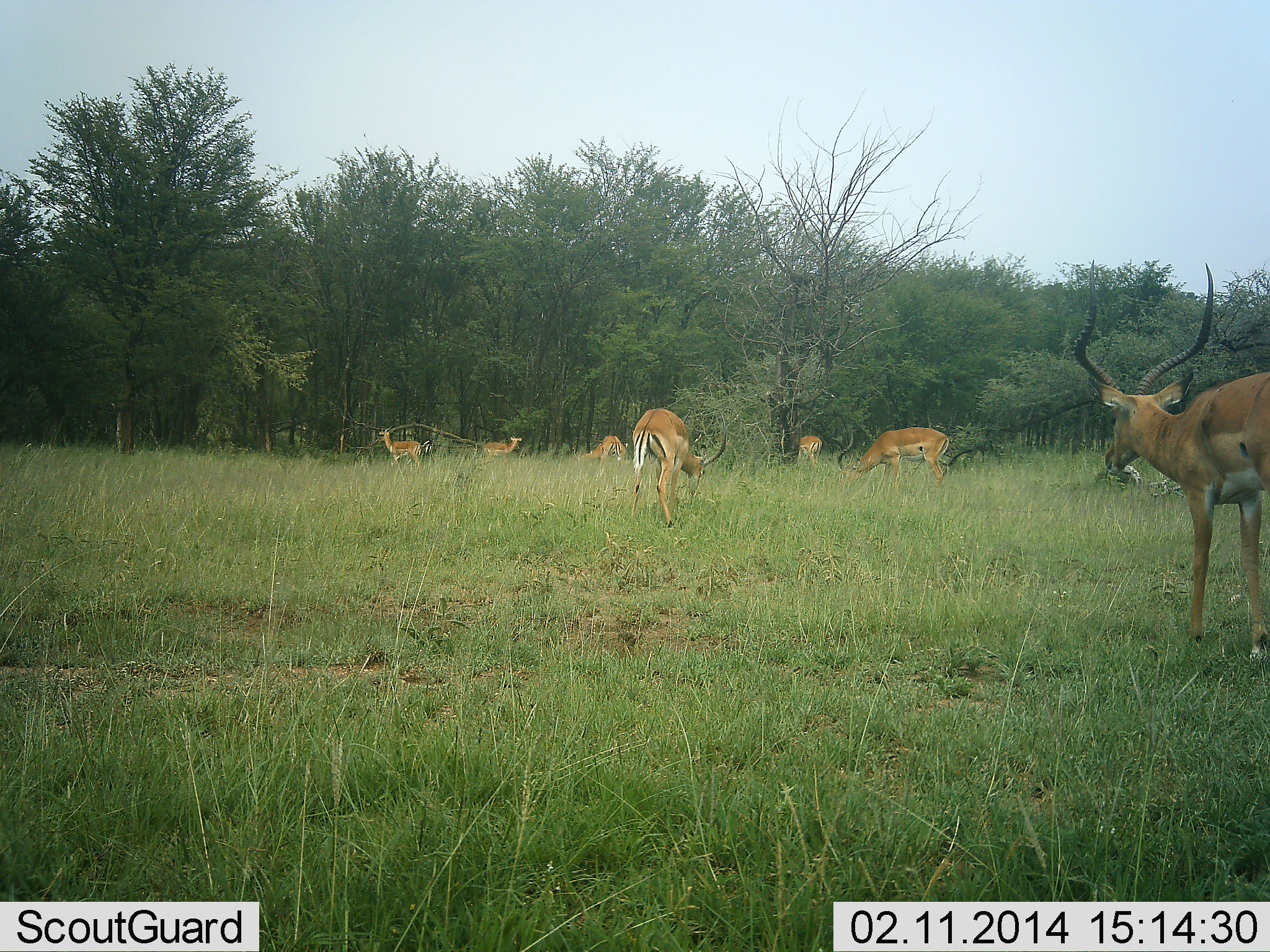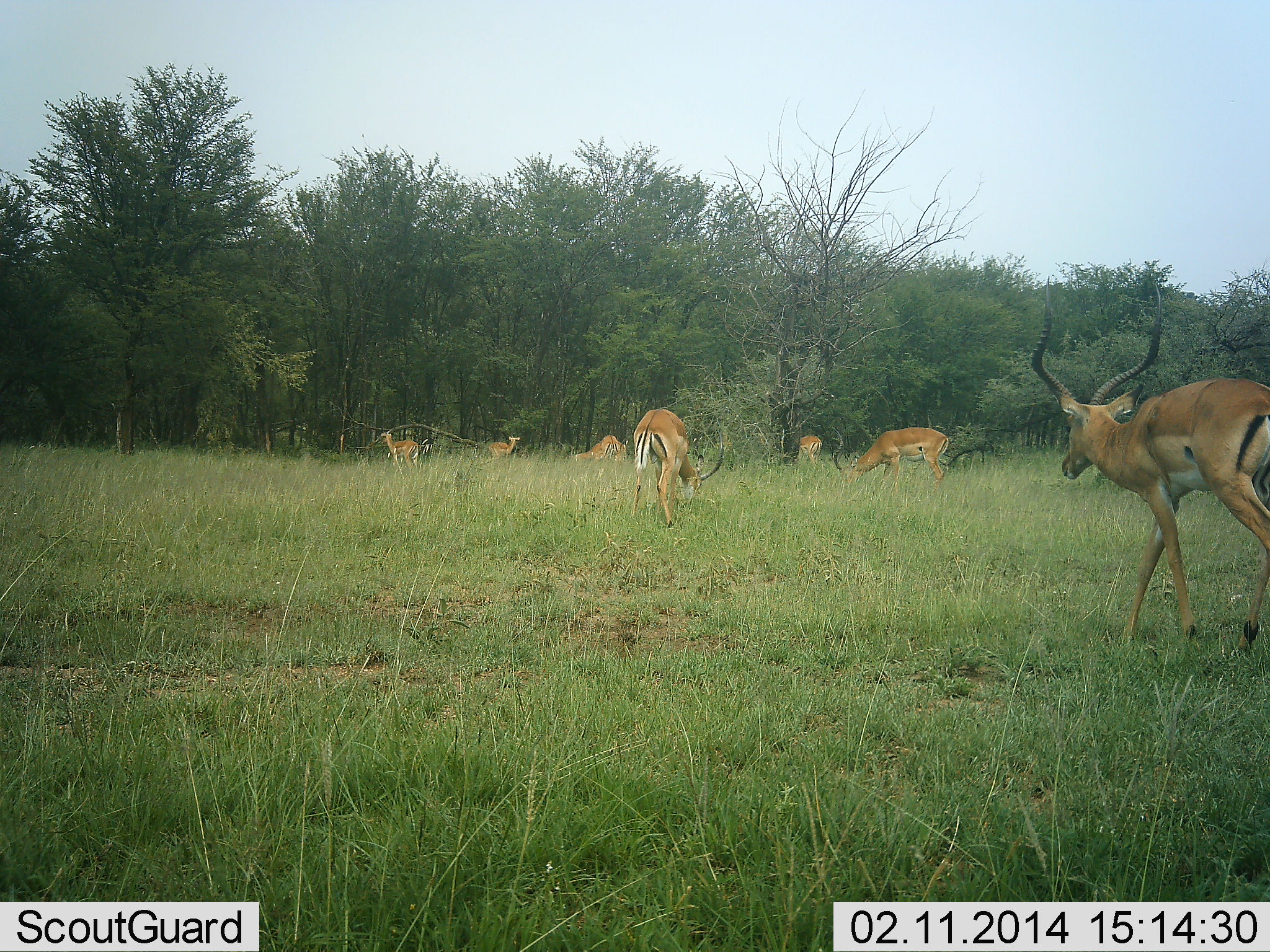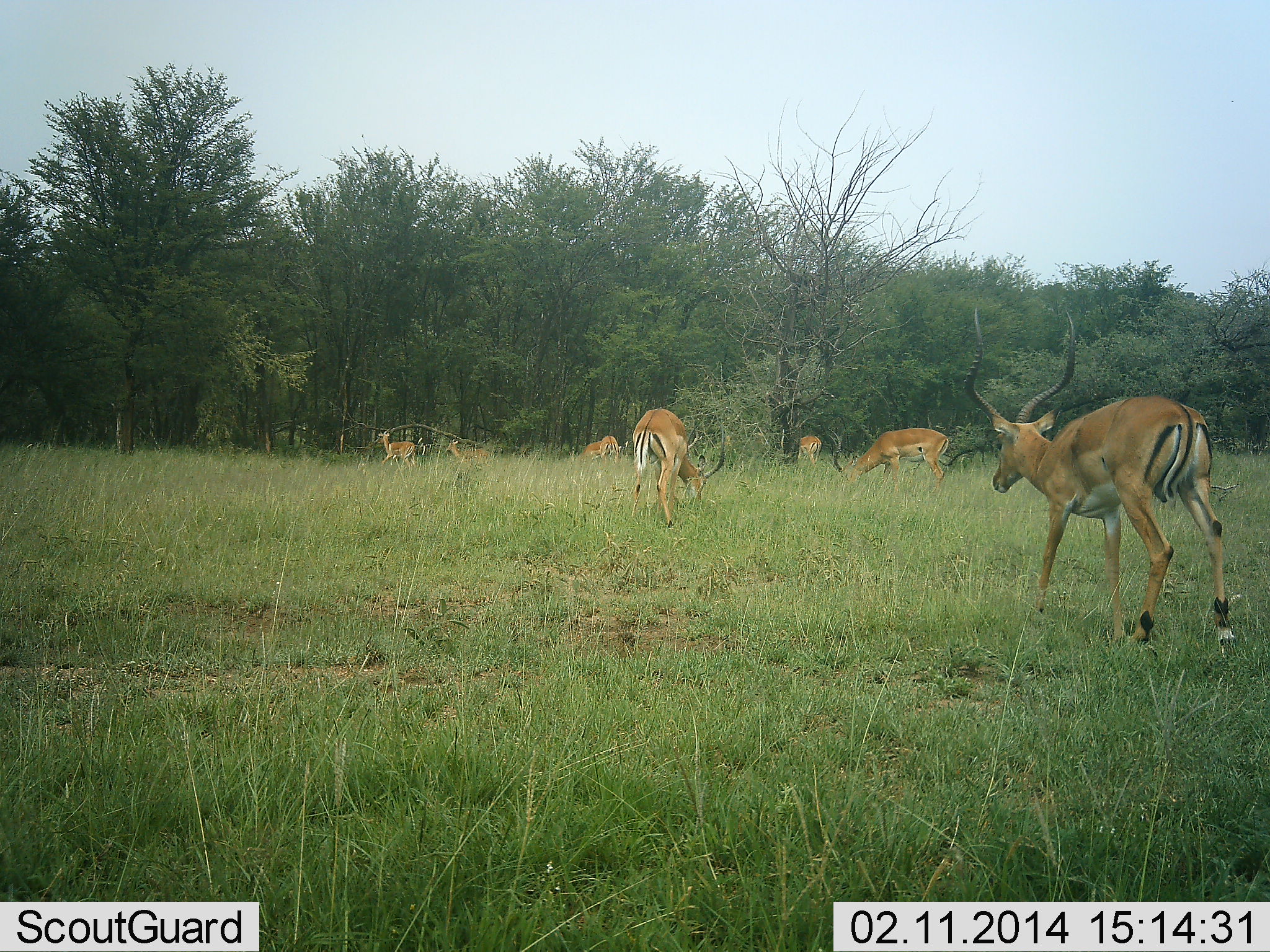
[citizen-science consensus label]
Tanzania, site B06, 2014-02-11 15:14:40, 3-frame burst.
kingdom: Animalia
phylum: Chordata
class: Mammalia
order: Artiodactyla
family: Bovidae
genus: Aepyceros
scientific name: Aepyceros melampus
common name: impala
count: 7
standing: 60%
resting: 0%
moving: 80%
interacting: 0%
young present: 0%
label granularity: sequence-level